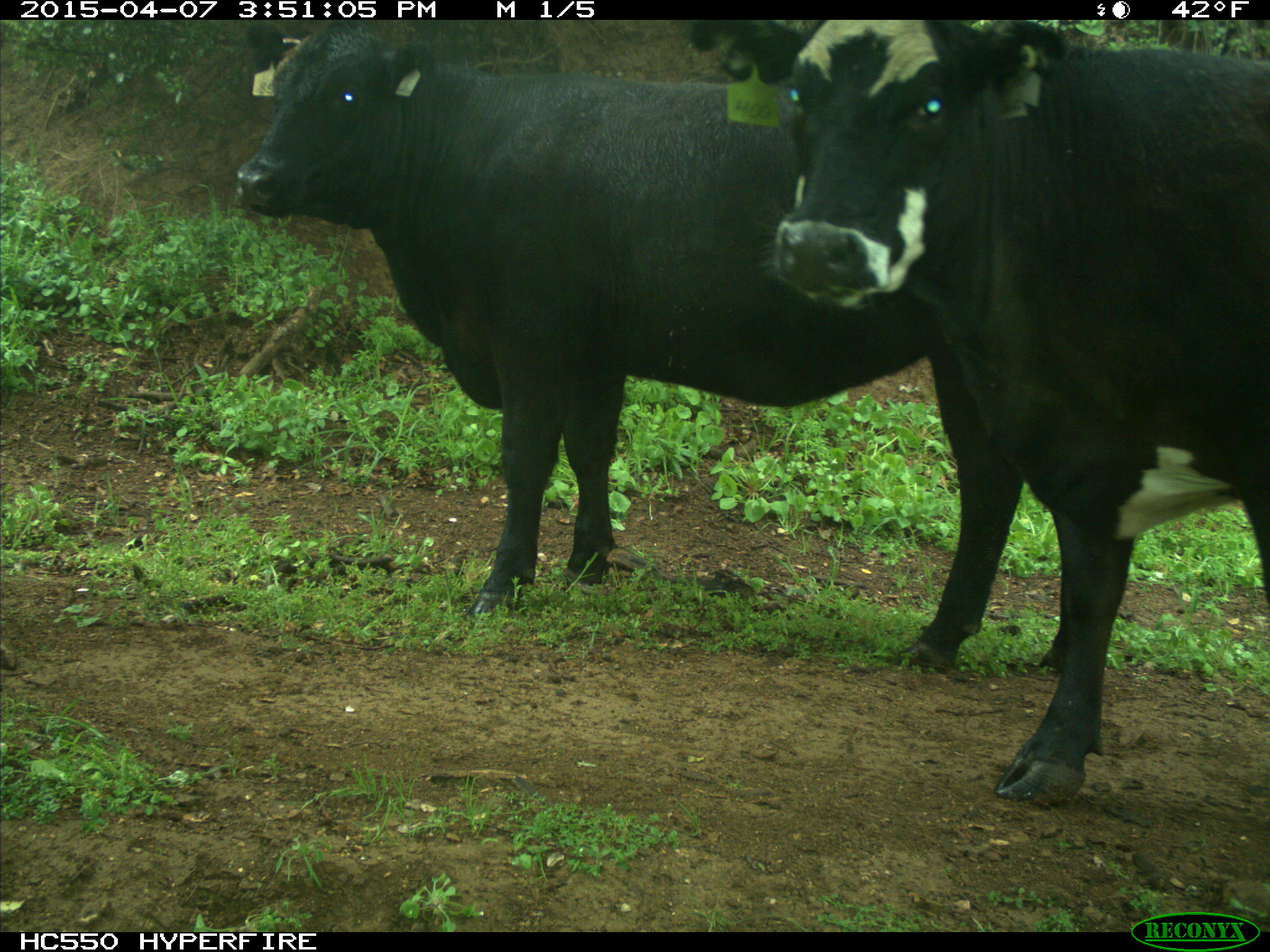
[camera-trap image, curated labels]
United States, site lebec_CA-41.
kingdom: Animalia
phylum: Chordata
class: Mammalia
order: Artiodactyla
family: Bovidae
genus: Bos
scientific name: Bos taurus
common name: domestic cow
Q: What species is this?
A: Bos taurus (domestic cow).